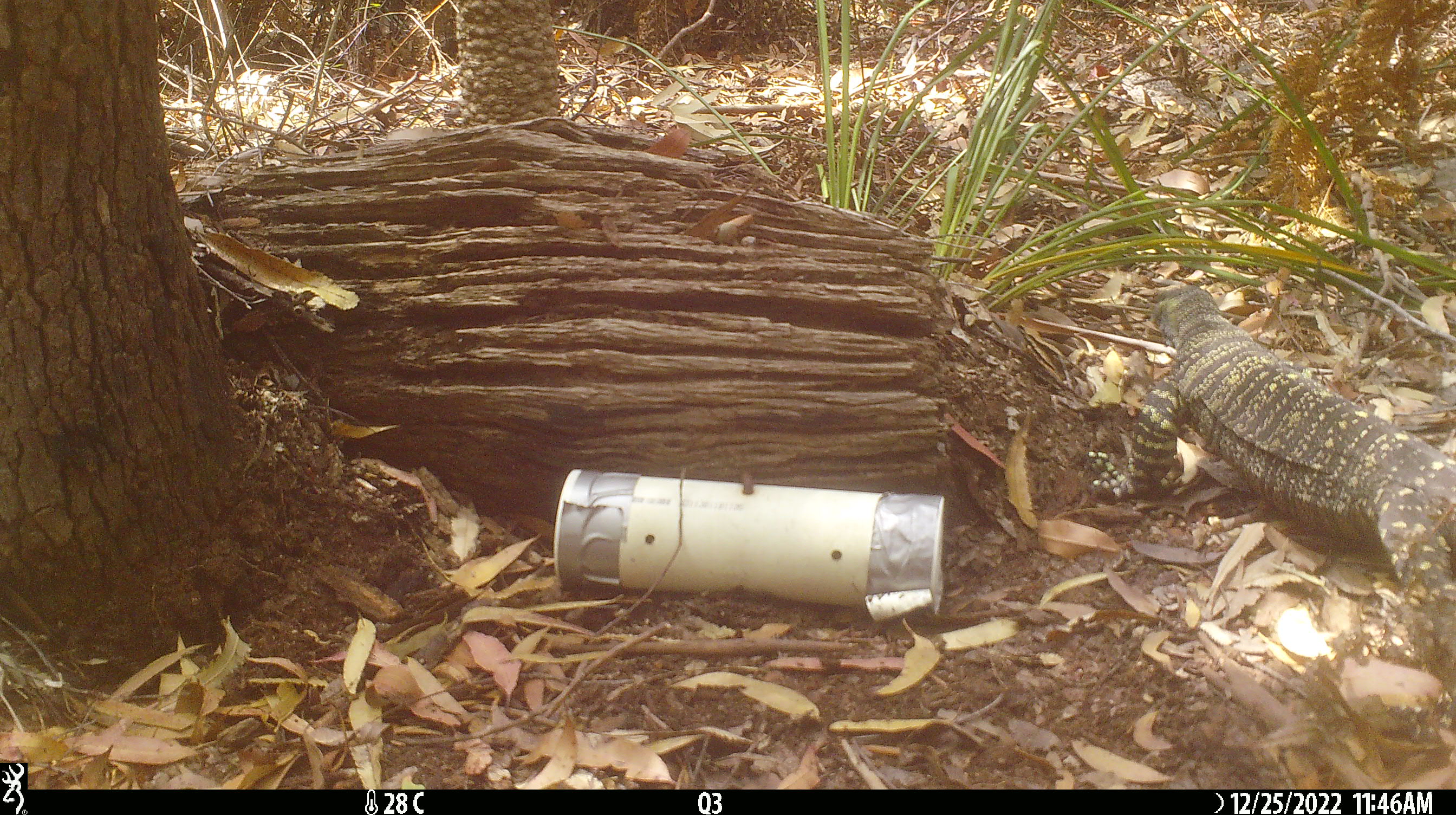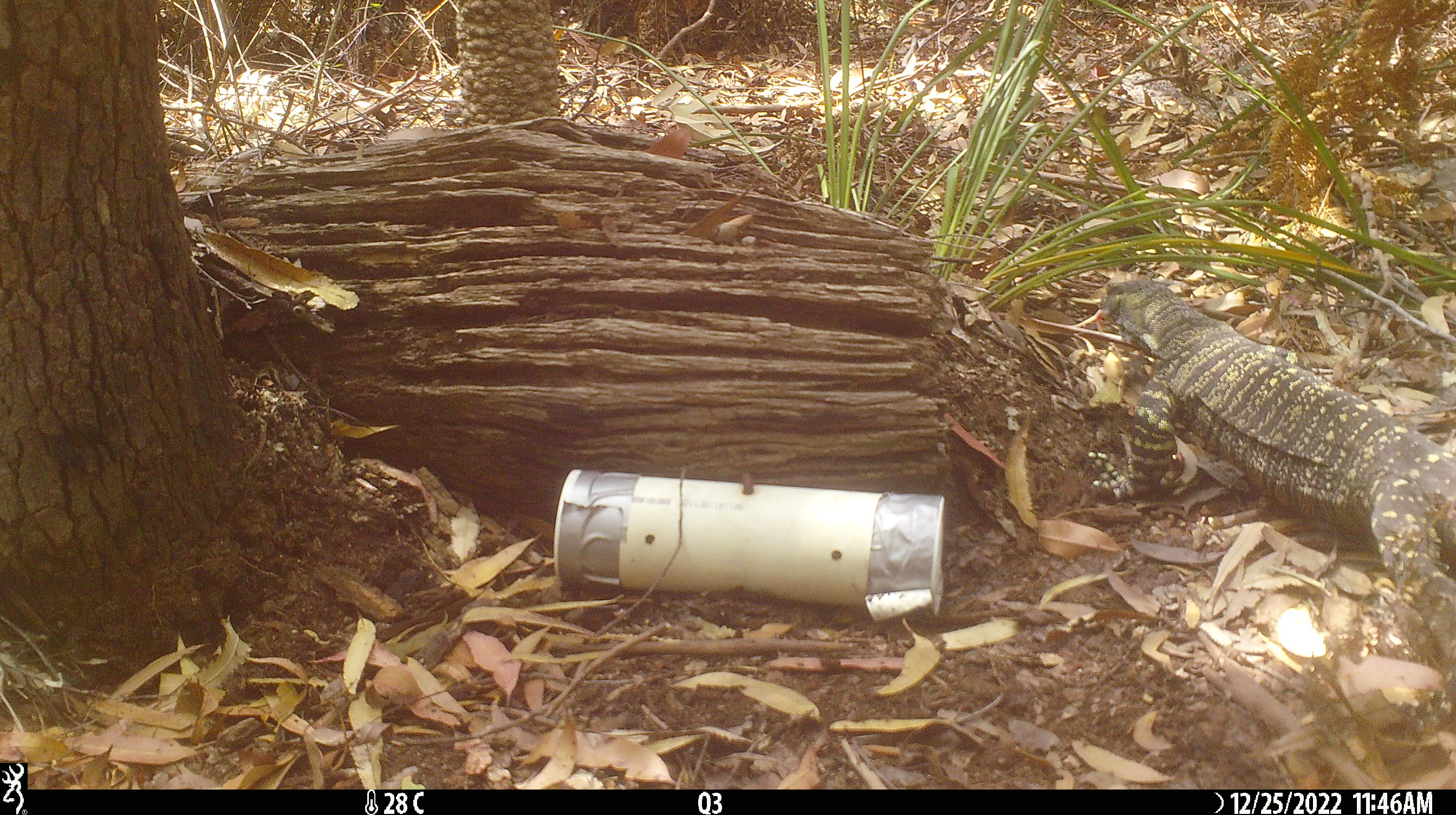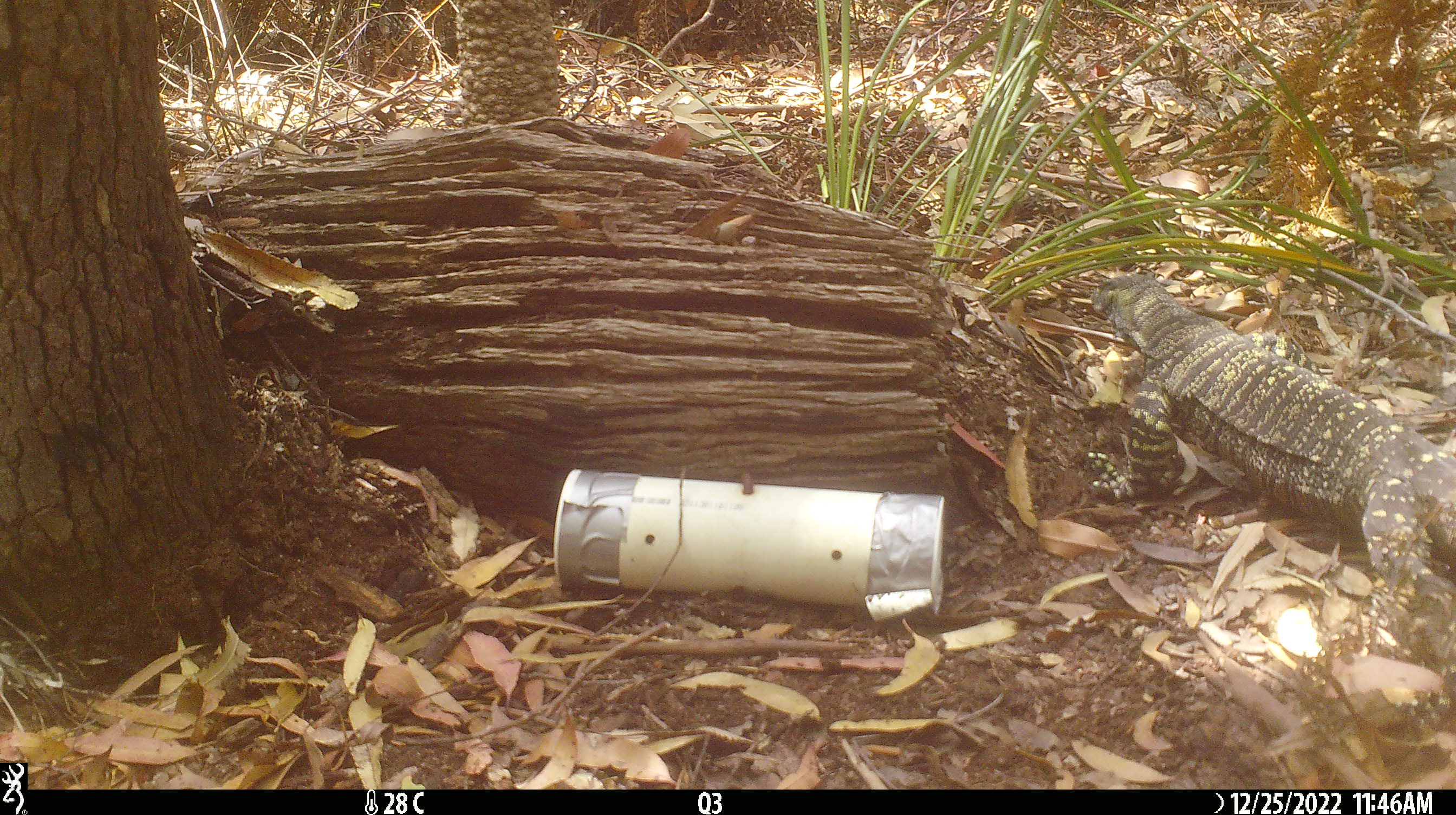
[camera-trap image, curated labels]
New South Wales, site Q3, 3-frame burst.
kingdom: Animalia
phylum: Chordata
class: Reptilia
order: Squamata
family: Varanidae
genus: Varanus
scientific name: Varanus varius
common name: lace monitor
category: goanna